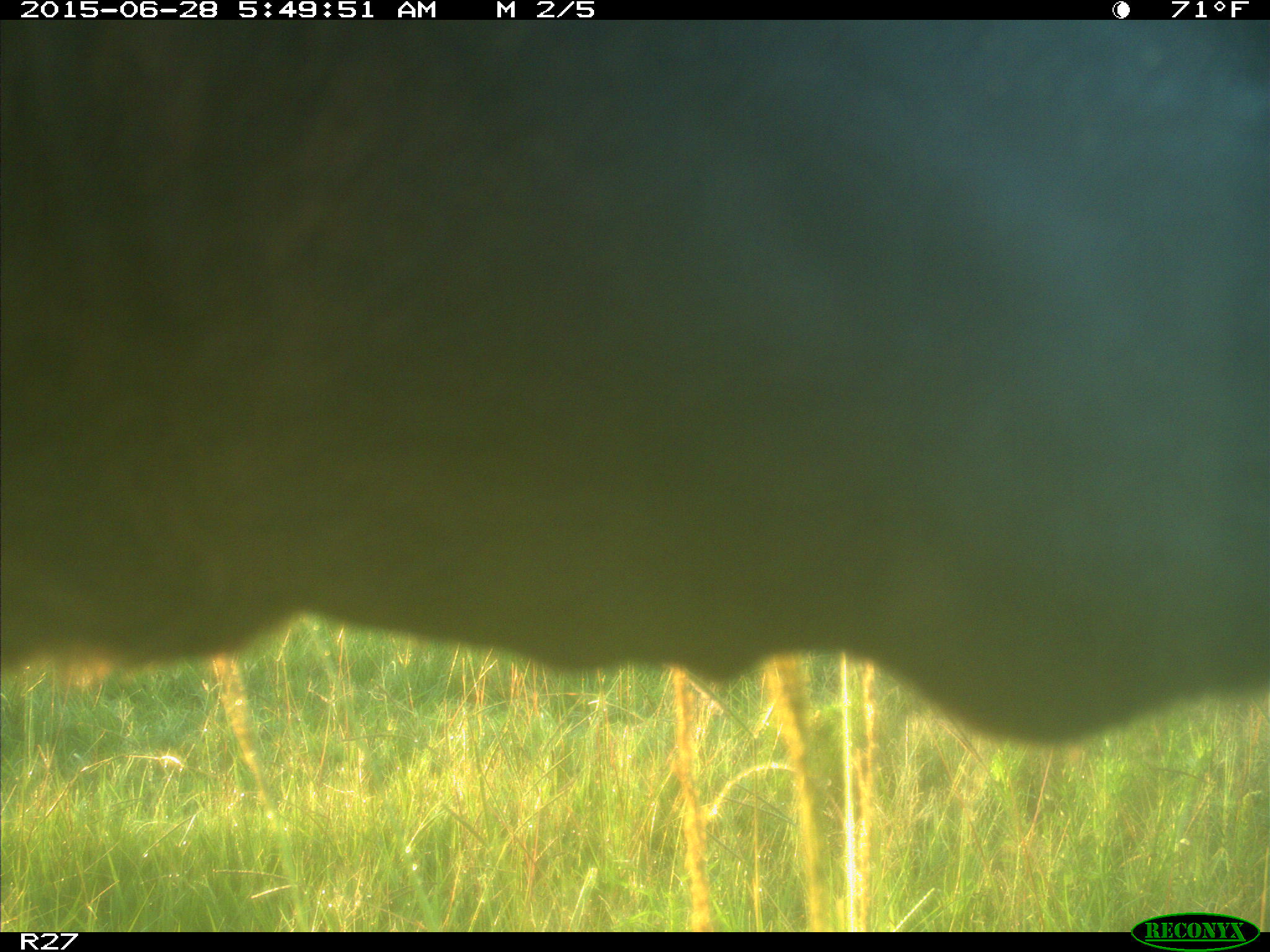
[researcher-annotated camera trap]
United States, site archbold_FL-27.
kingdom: Animalia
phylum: Chordata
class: Mammalia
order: Artiodactyla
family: Bovidae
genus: Bos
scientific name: Bos taurus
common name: domestic cow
Bos taurus (domestic cow).